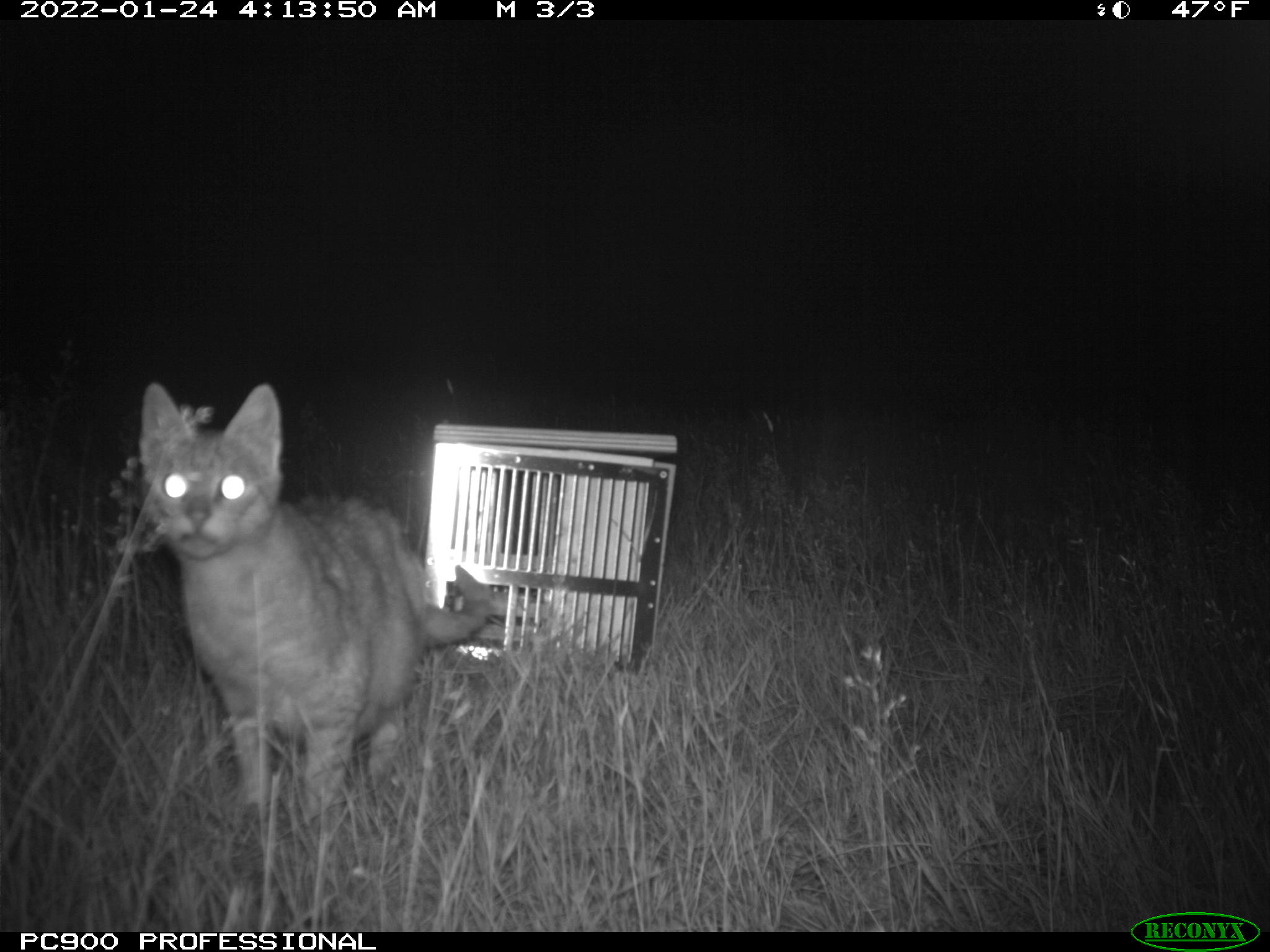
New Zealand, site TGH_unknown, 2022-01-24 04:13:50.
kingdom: Animalia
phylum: Chordata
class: Mammalia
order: Carnivora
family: Felidae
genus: Felis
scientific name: Felis catus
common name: domestic cat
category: cat